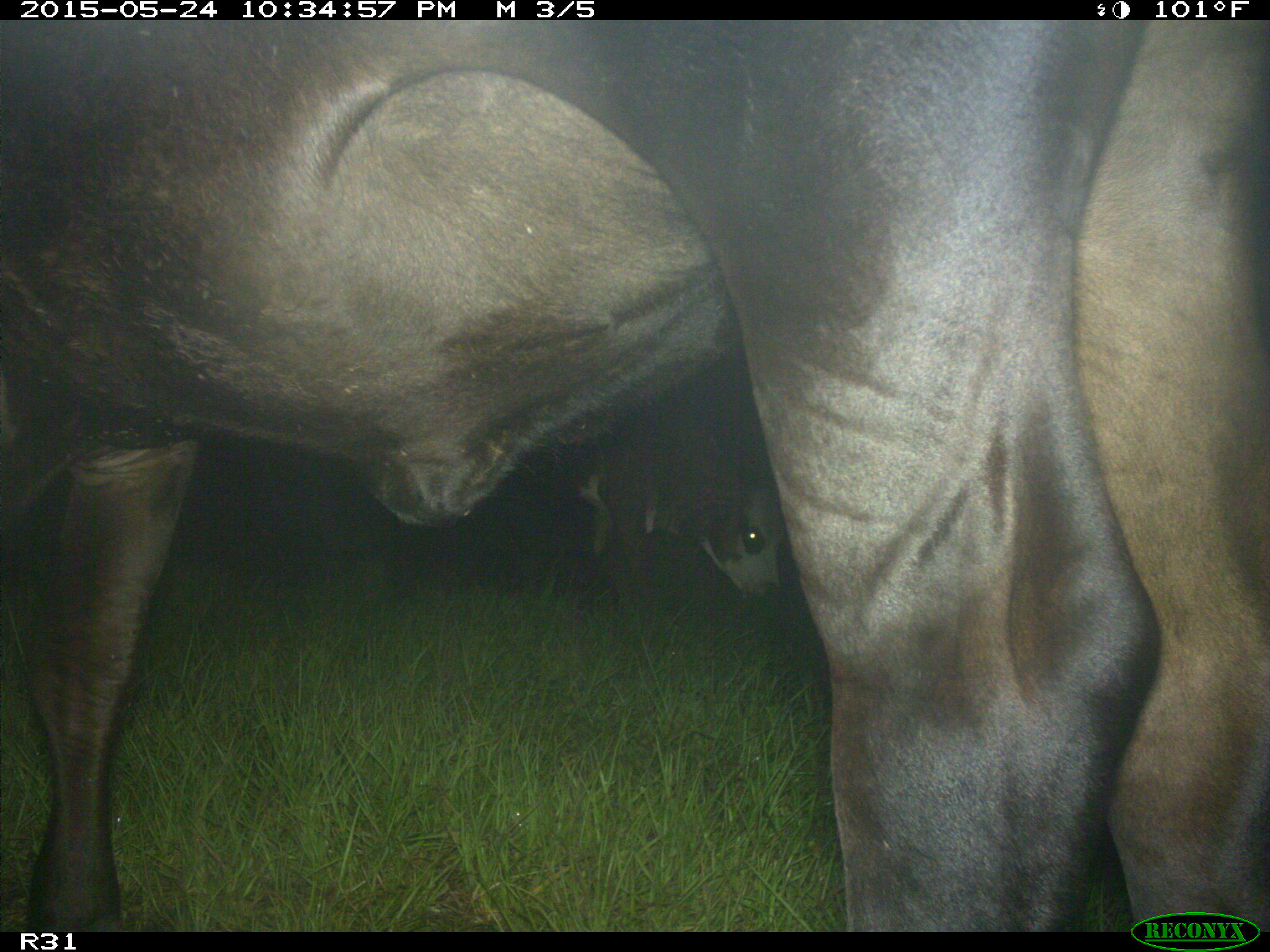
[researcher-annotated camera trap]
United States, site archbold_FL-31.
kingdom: Animalia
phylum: Chordata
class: Mammalia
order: Artiodactyla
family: Bovidae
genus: Bos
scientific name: Bos taurus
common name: domestic cow